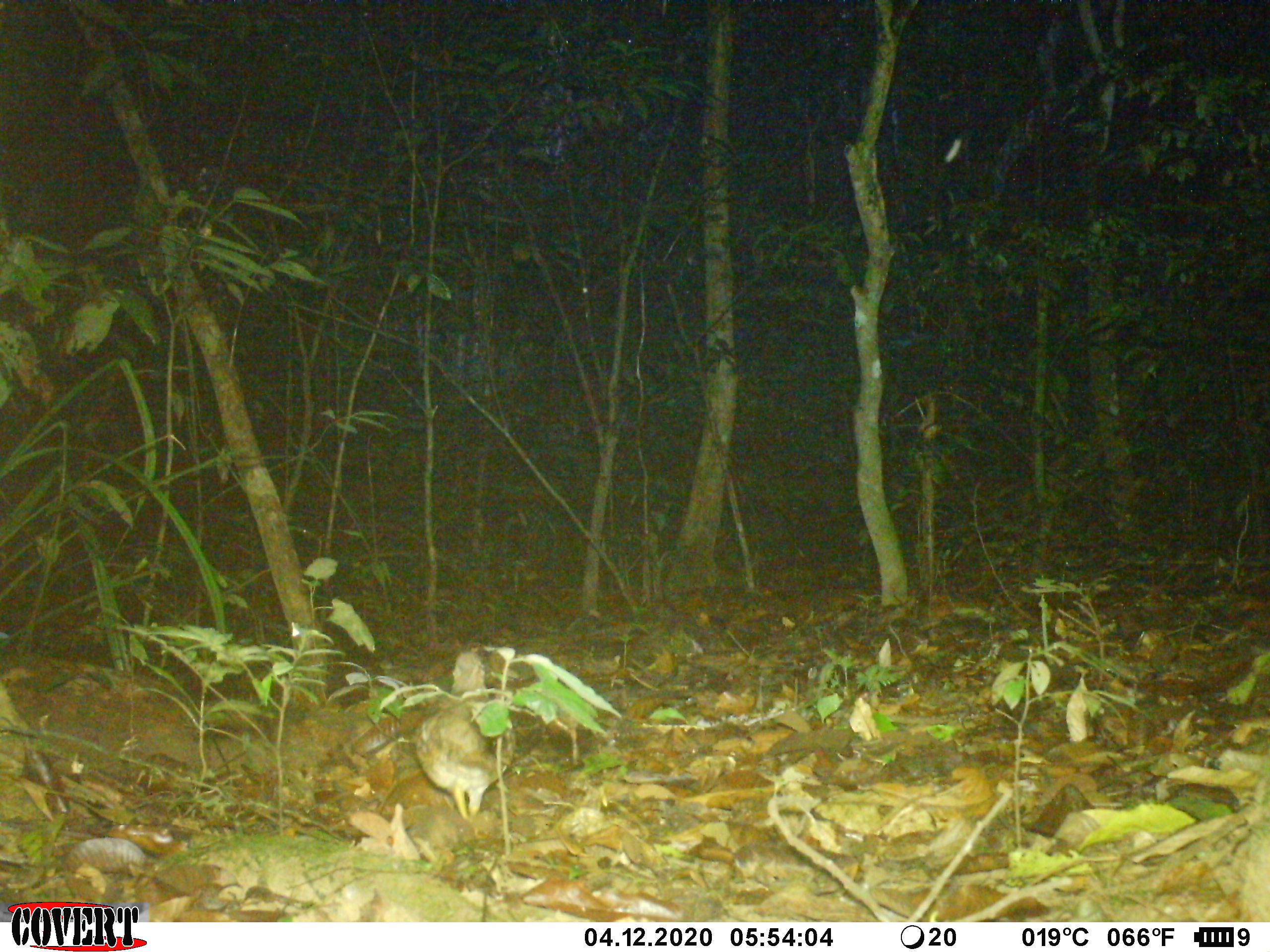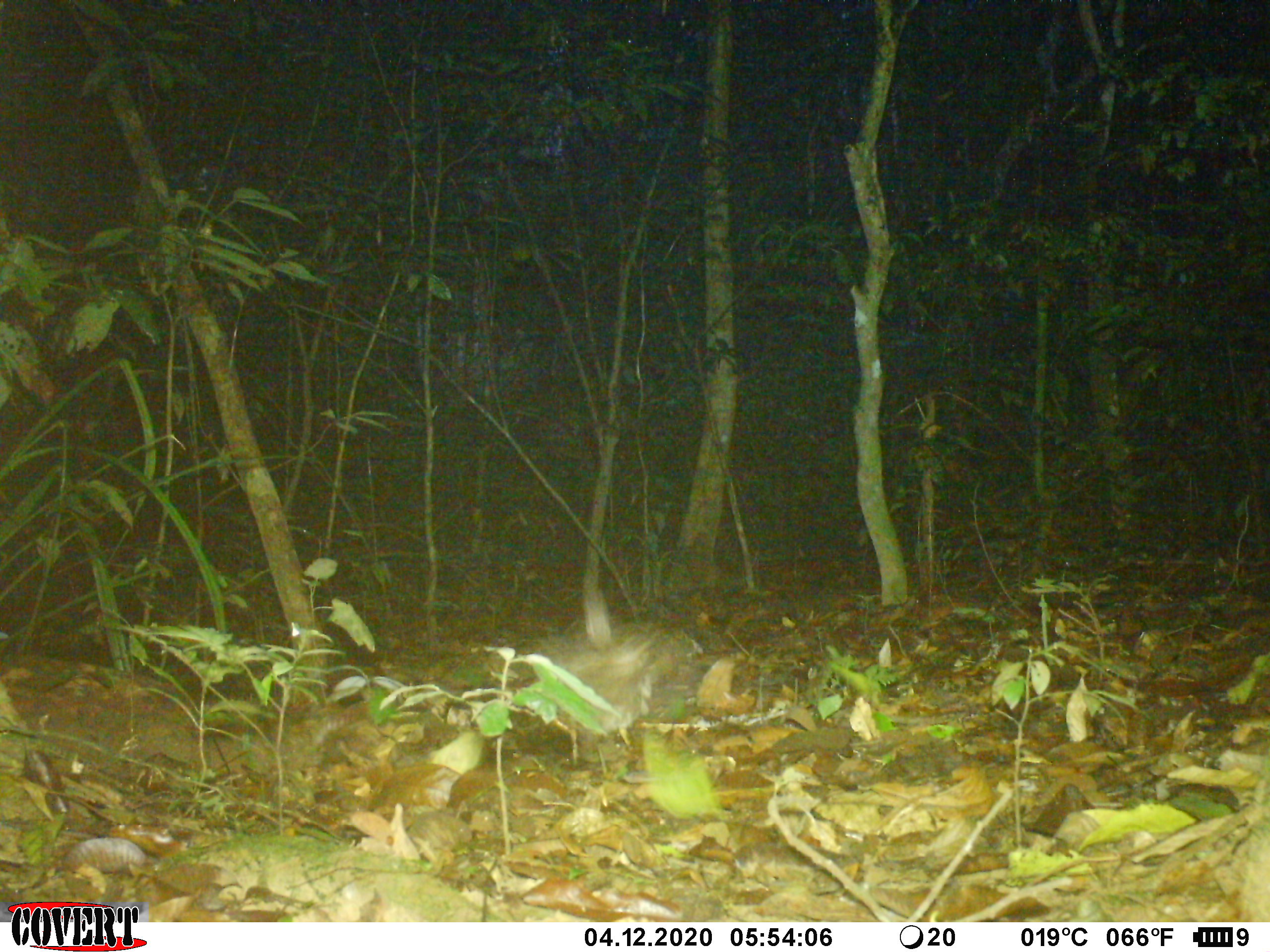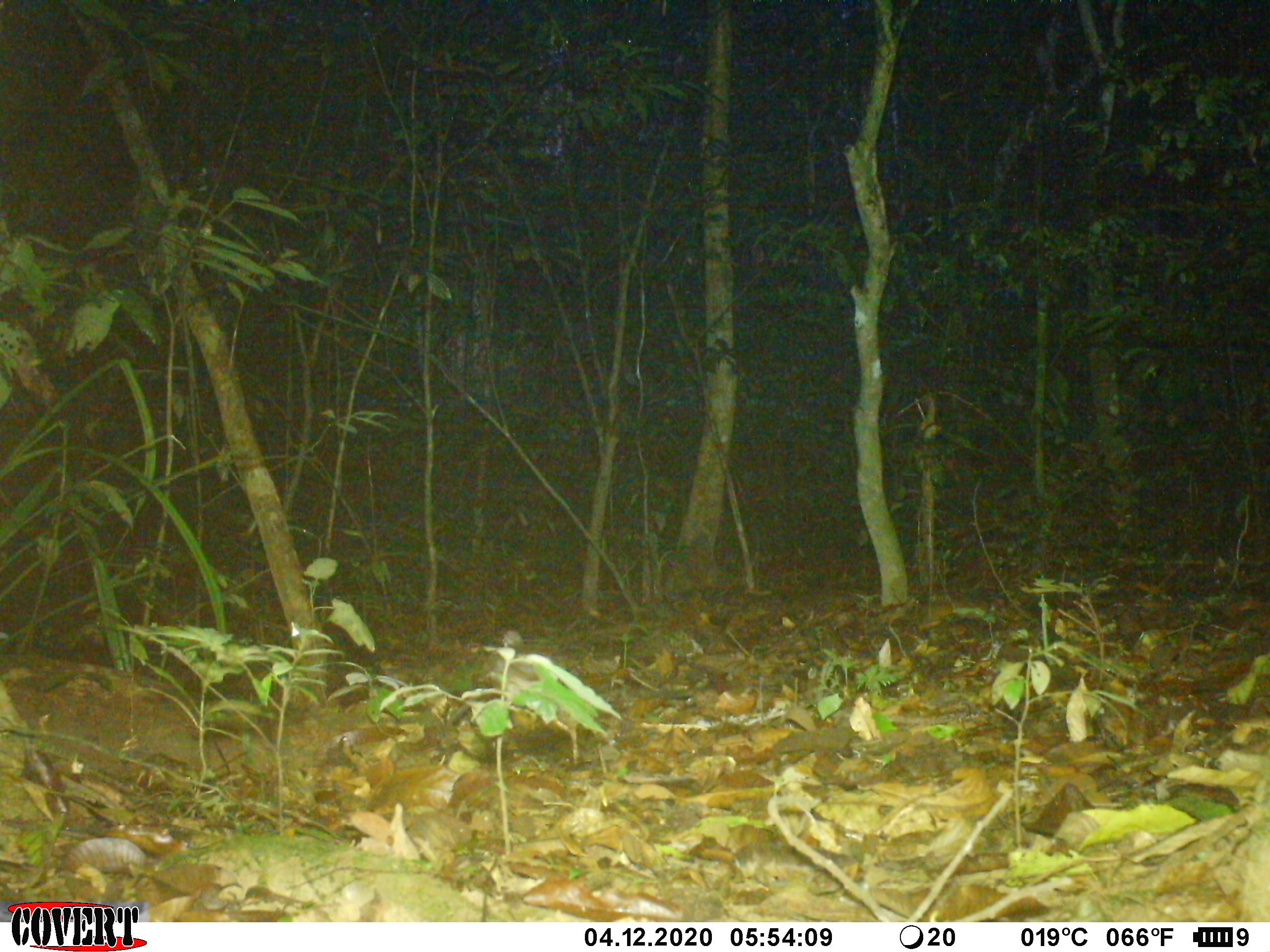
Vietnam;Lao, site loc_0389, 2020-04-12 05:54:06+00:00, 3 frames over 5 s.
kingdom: Animalia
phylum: Chordata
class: Aves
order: Galliformes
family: Phasianidae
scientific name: Phasianidae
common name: partridge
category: unidentified partridge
Unidentified partridge (partridge) (Phasianidae). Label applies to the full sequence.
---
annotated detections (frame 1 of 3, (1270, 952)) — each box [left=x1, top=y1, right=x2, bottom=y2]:
unidentified partridge: [left=415, top=651, right=515, bottom=820]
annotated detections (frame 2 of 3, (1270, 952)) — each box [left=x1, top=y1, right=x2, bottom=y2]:
unidentified partridge: [left=515, top=629, right=705, bottom=766]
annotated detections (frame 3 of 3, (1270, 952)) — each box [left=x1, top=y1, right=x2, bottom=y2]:
unidentified partridge: [left=490, top=628, right=539, bottom=711]